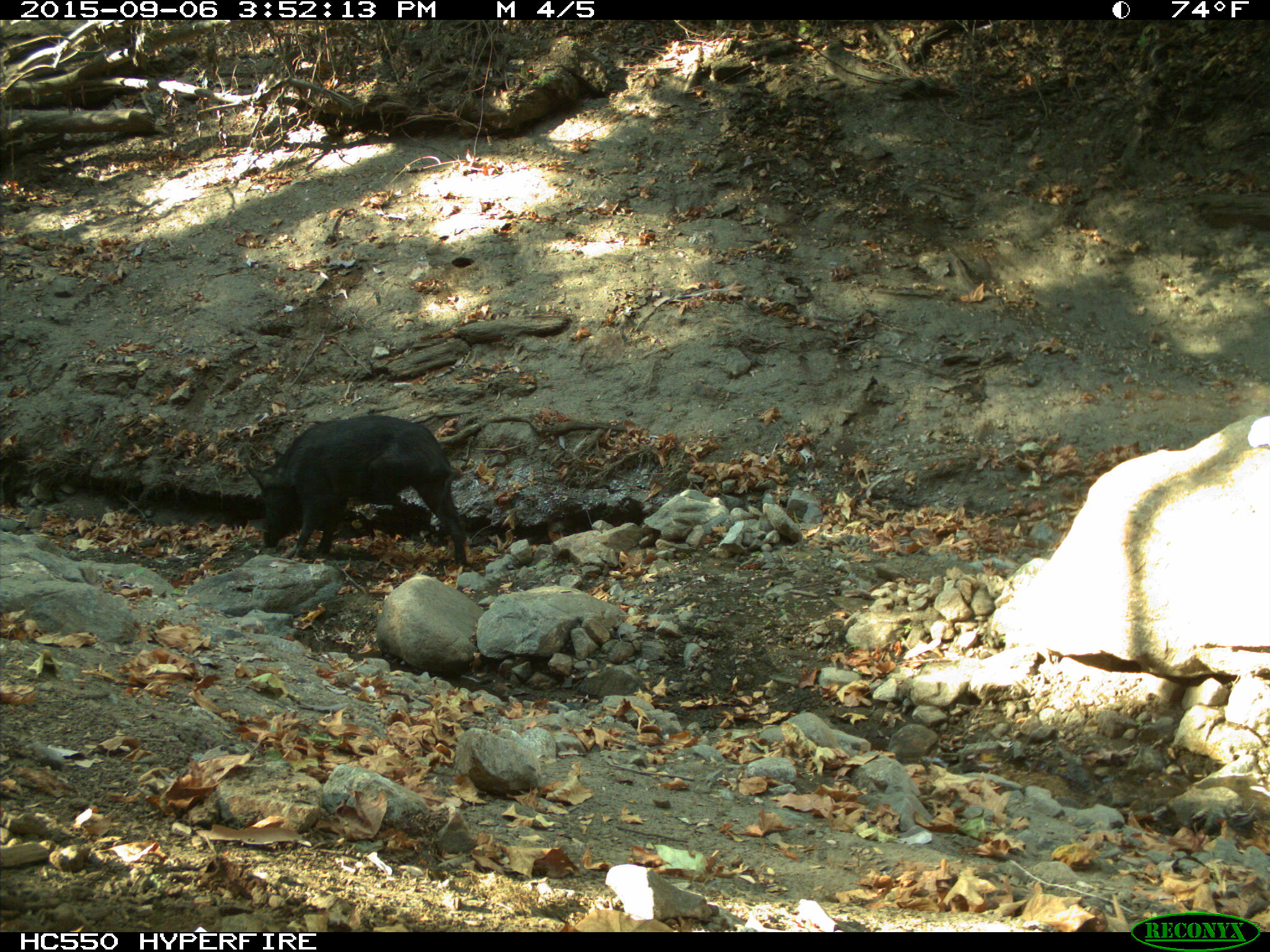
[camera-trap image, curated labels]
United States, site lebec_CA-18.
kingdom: Animalia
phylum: Chordata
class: Mammalia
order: Artiodactyla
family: Suidae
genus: Sus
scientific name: Sus scrofa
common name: wild boar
Sus scrofa (wild boar).